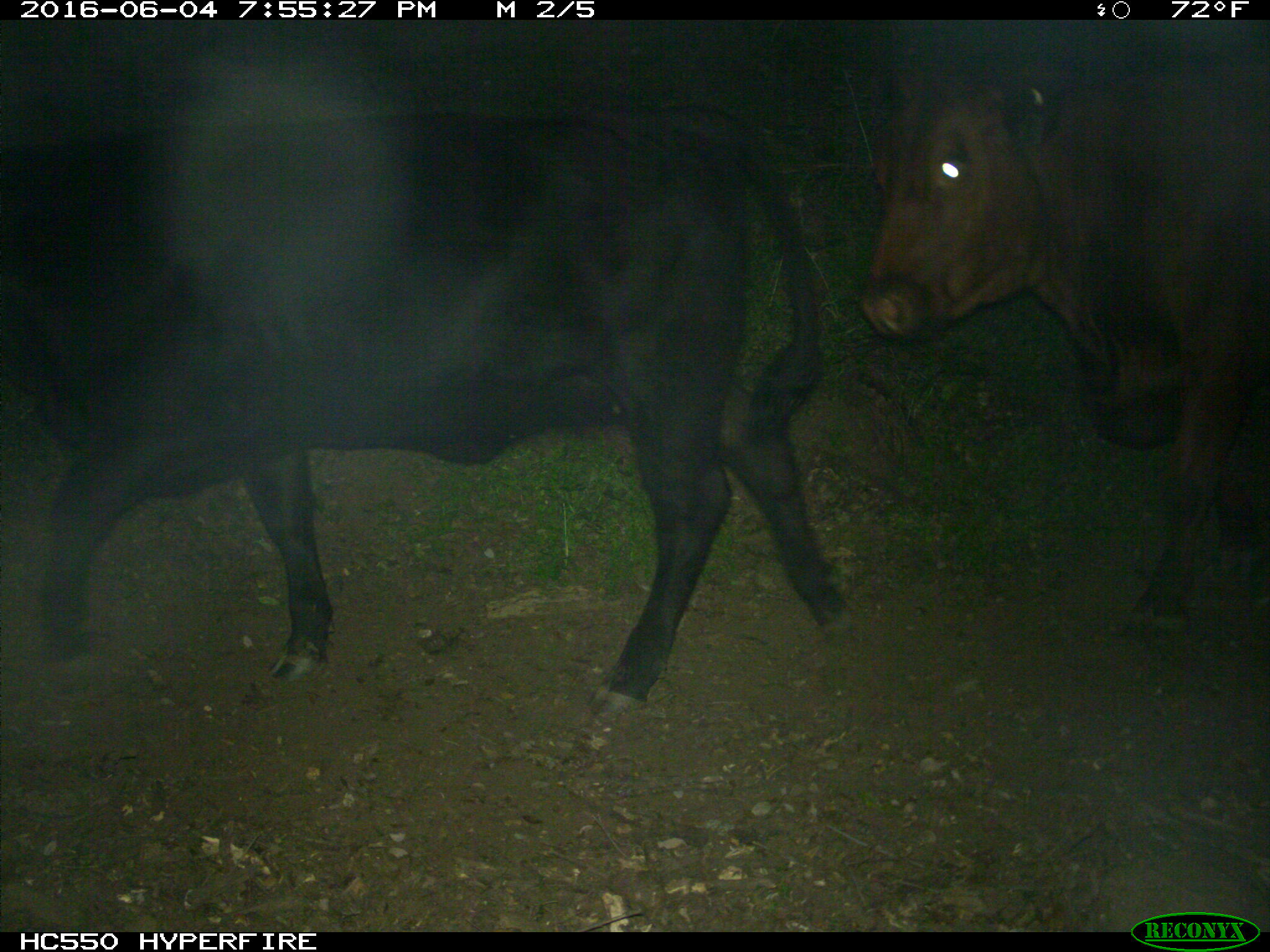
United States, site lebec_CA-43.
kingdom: Animalia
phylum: Chordata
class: Mammalia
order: Artiodactyla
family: Bovidae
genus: Bos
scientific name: Bos taurus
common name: domestic cow